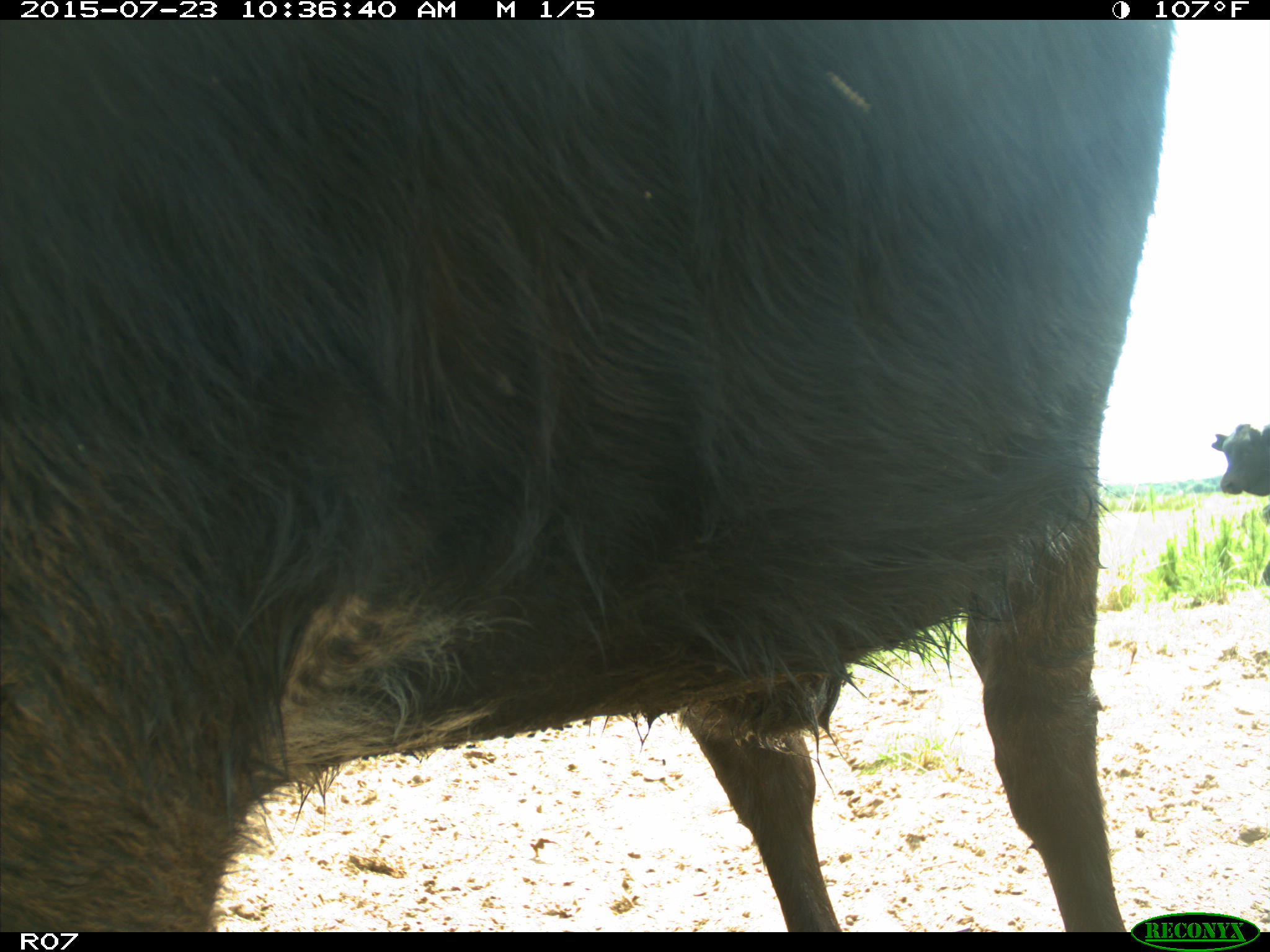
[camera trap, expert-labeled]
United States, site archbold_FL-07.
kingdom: Animalia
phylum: Chordata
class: Mammalia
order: Artiodactyla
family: Bovidae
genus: Bos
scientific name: Bos taurus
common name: domestic cow